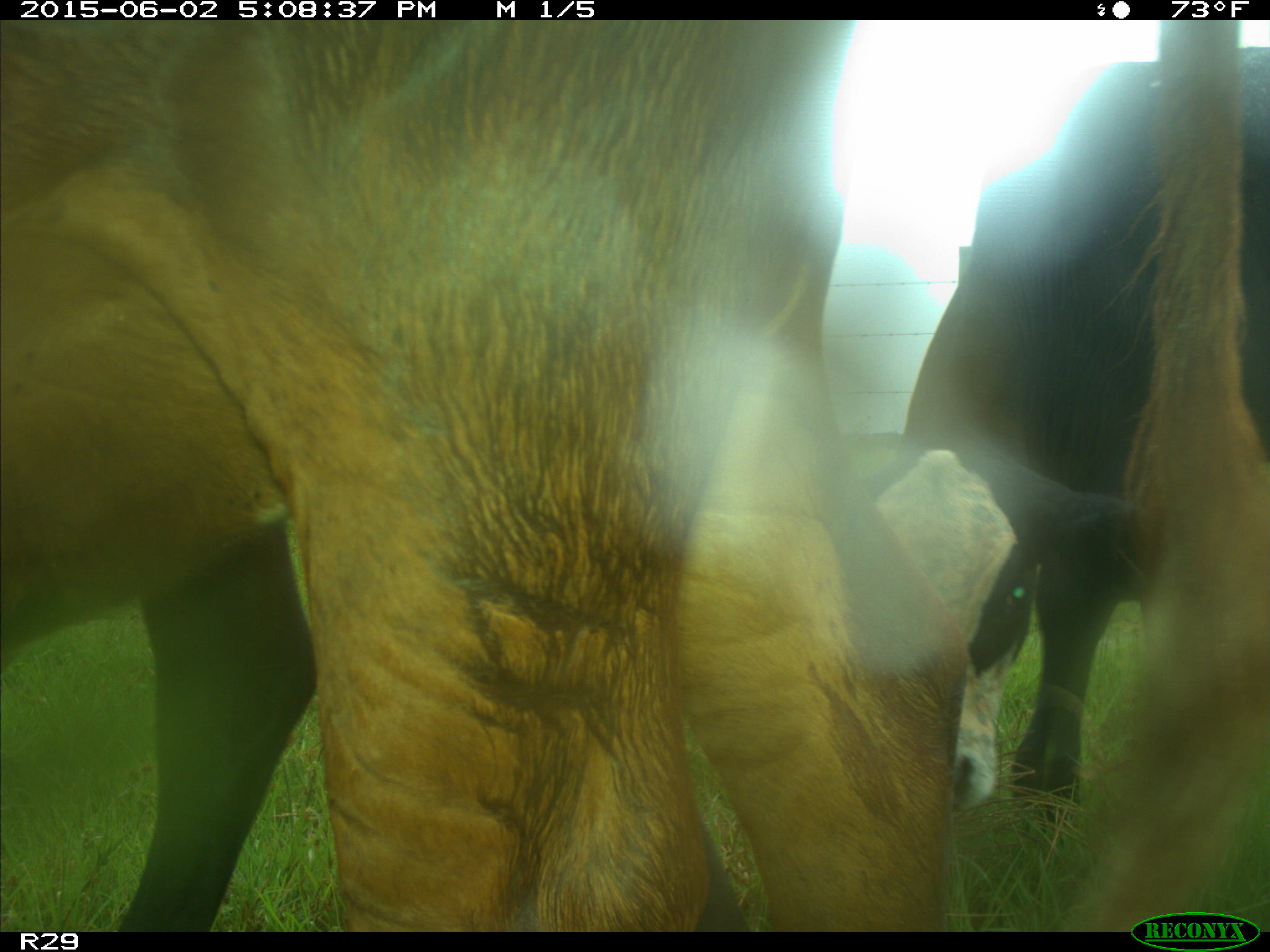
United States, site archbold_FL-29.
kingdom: Animalia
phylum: Chordata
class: Mammalia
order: Artiodactyla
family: Bovidae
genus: Bos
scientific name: Bos taurus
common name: domestic cow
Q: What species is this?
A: Bos taurus (domestic cow).